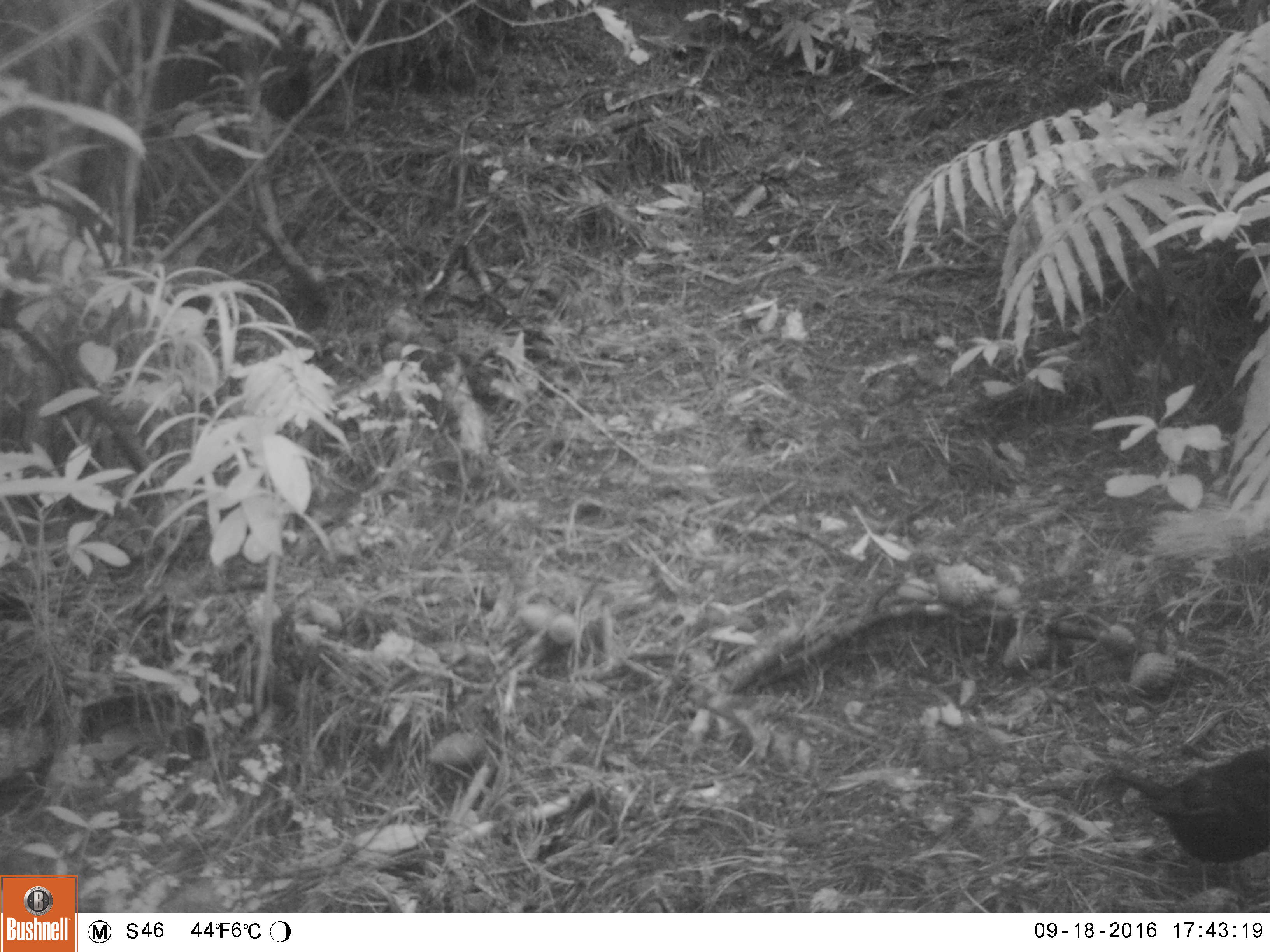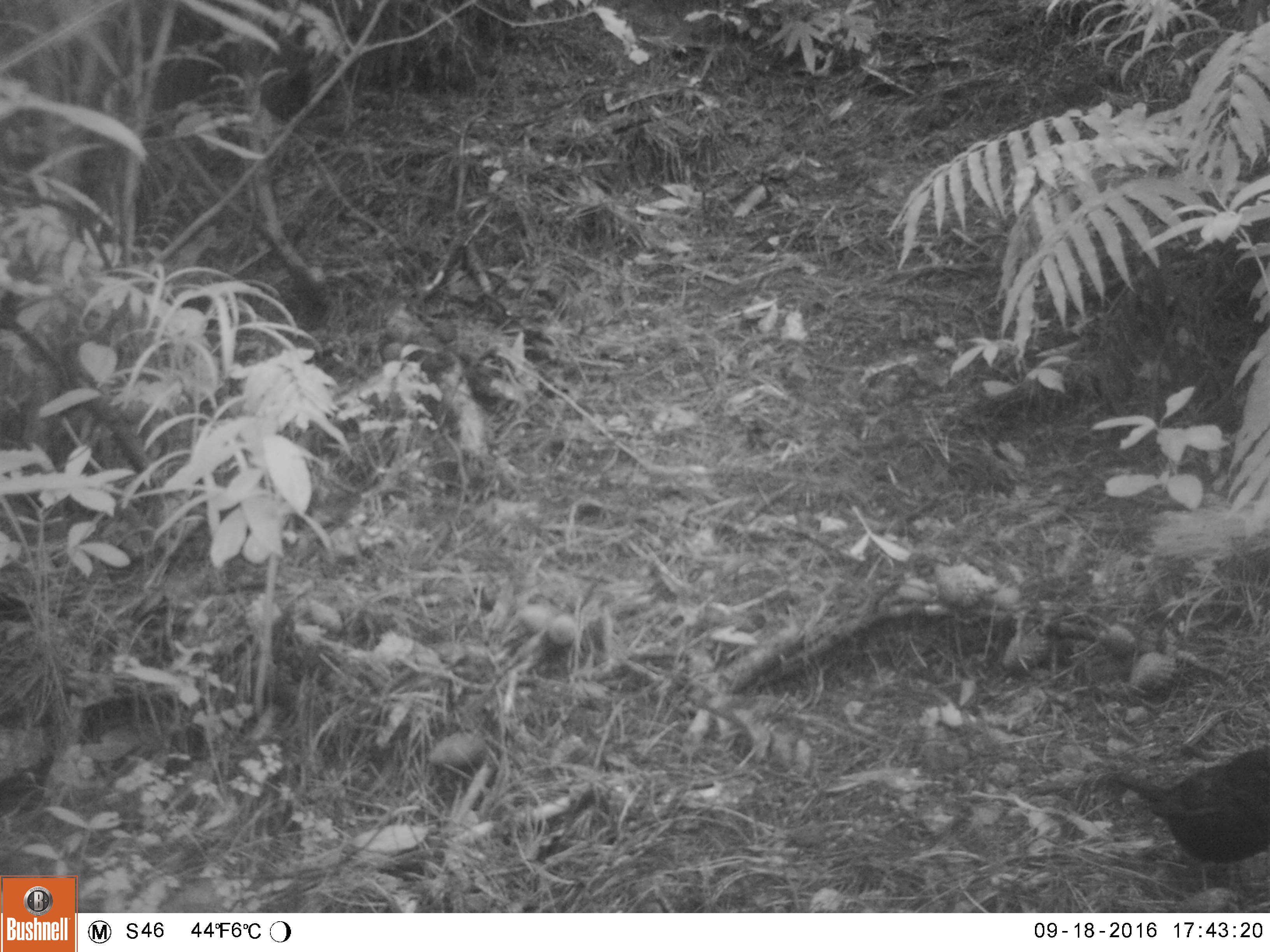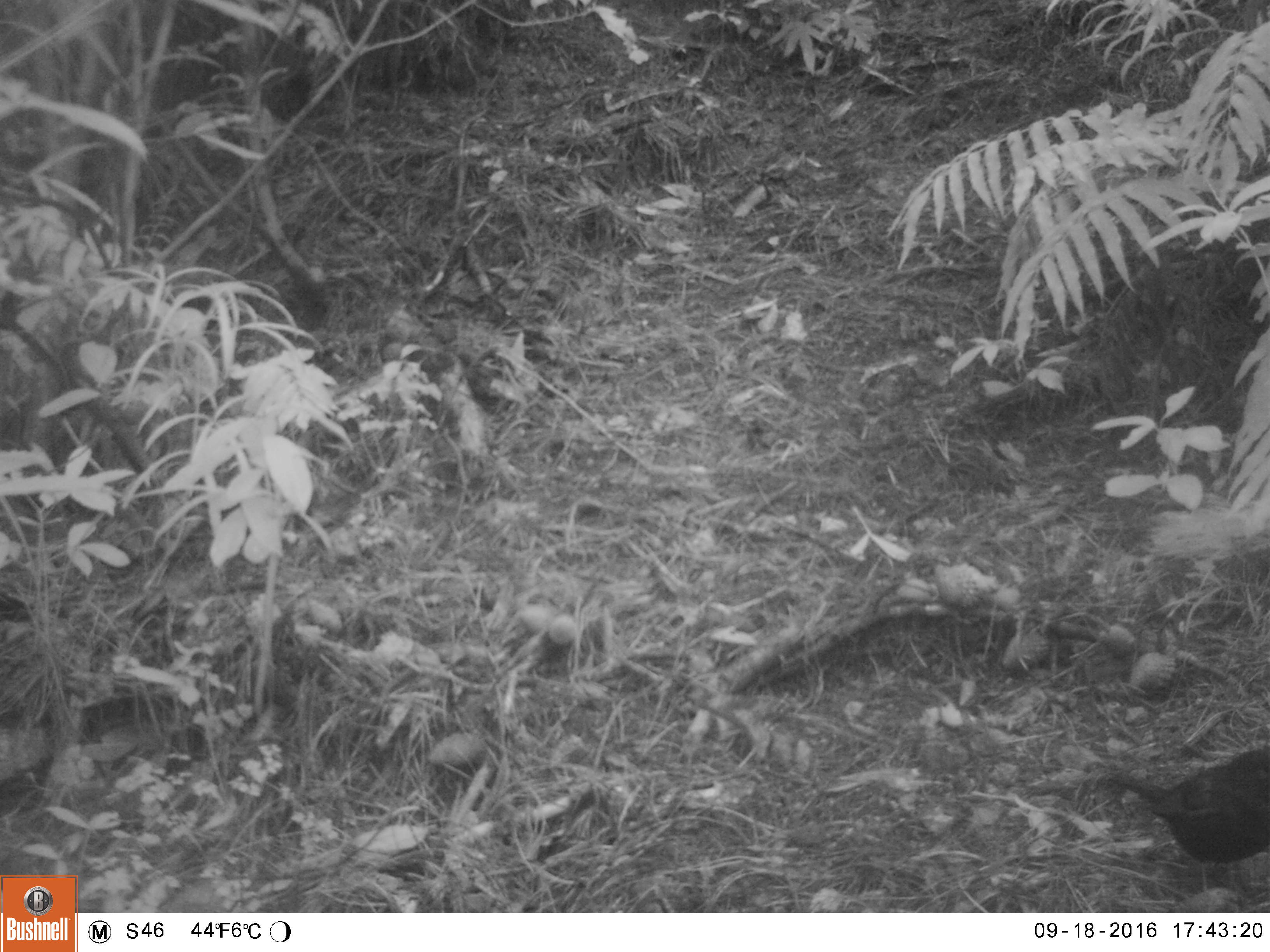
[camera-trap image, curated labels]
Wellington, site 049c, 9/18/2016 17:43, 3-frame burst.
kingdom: Animalia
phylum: Chordata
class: Aves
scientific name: Aves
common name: bird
Bird (Aves).